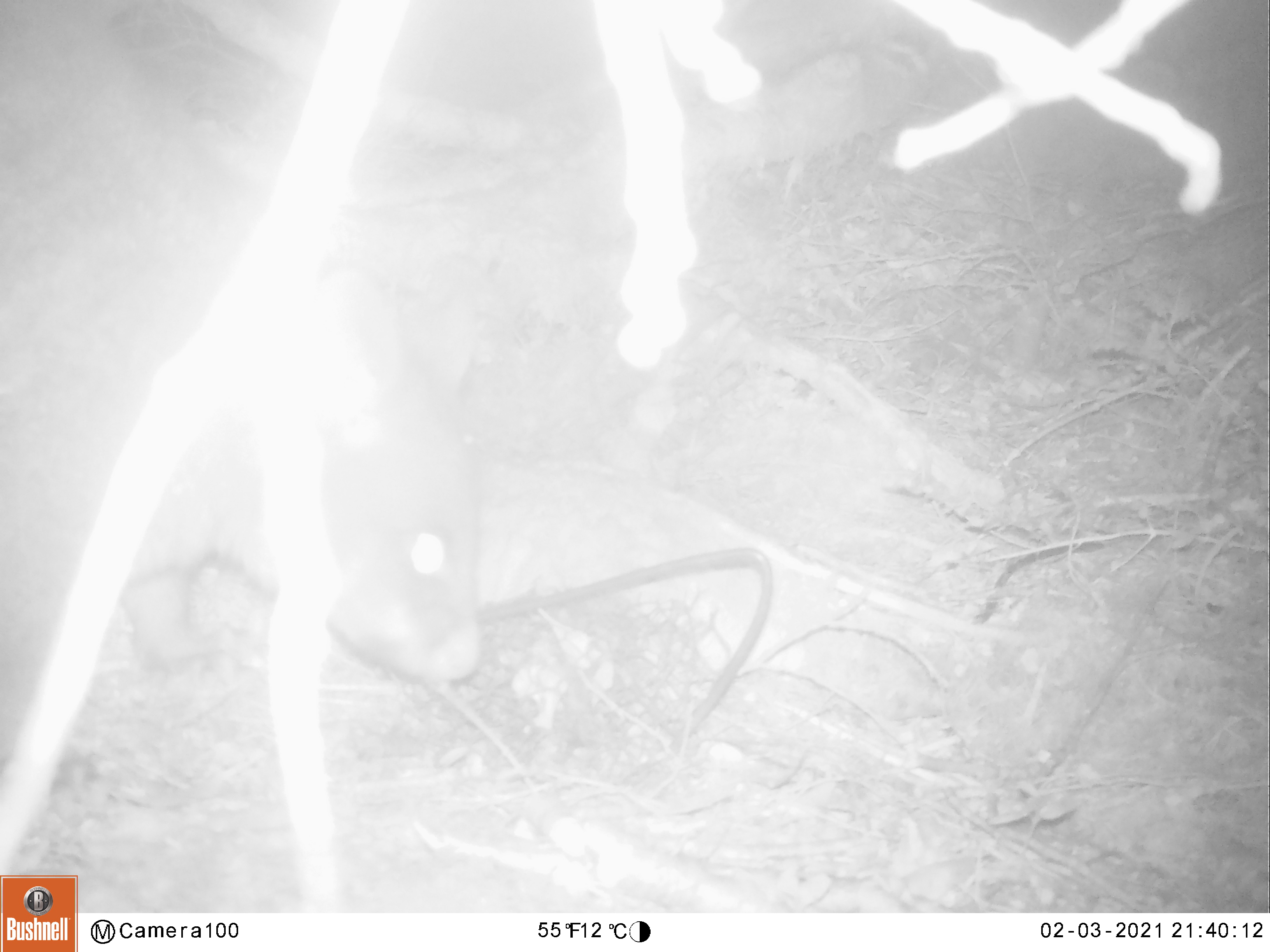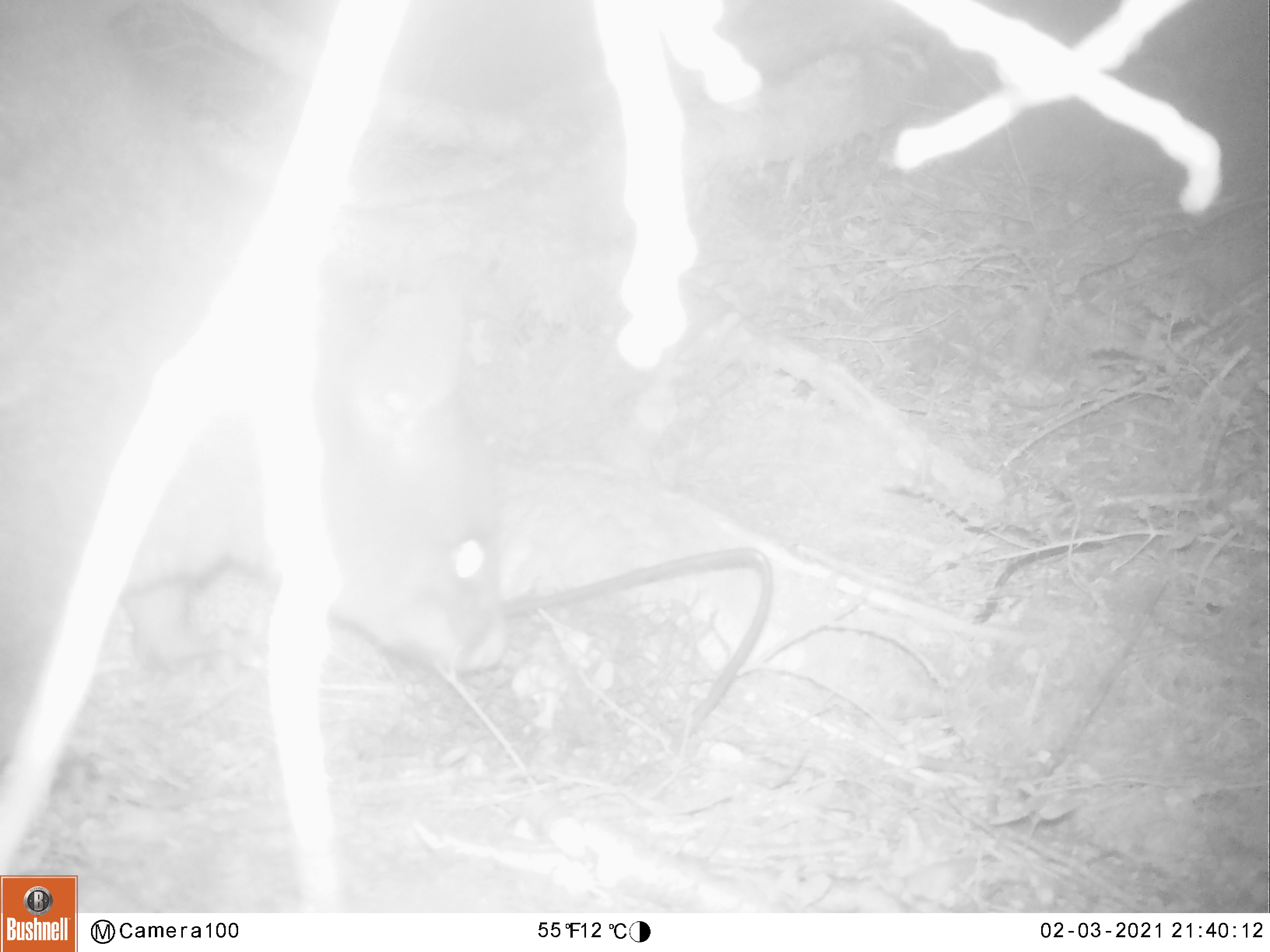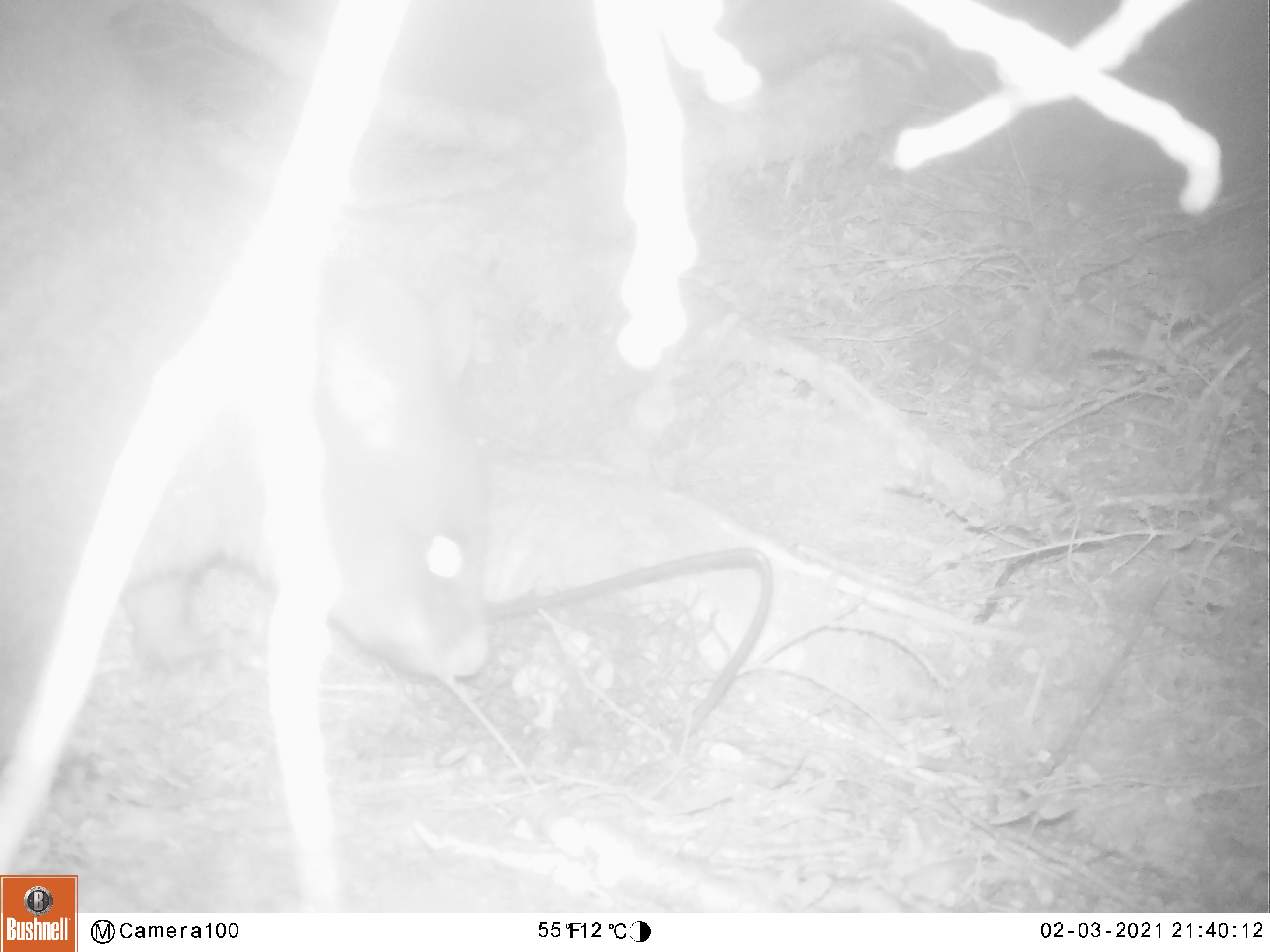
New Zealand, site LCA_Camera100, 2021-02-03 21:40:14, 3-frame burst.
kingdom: Animalia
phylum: Chordata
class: Mammalia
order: Diprotodontia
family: Phalangeridae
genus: Trichosurus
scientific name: Trichosurus vulpecula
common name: common brushtail possum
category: possum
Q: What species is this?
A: Possum (common brushtail possum) (Trichosurus vulpecula).